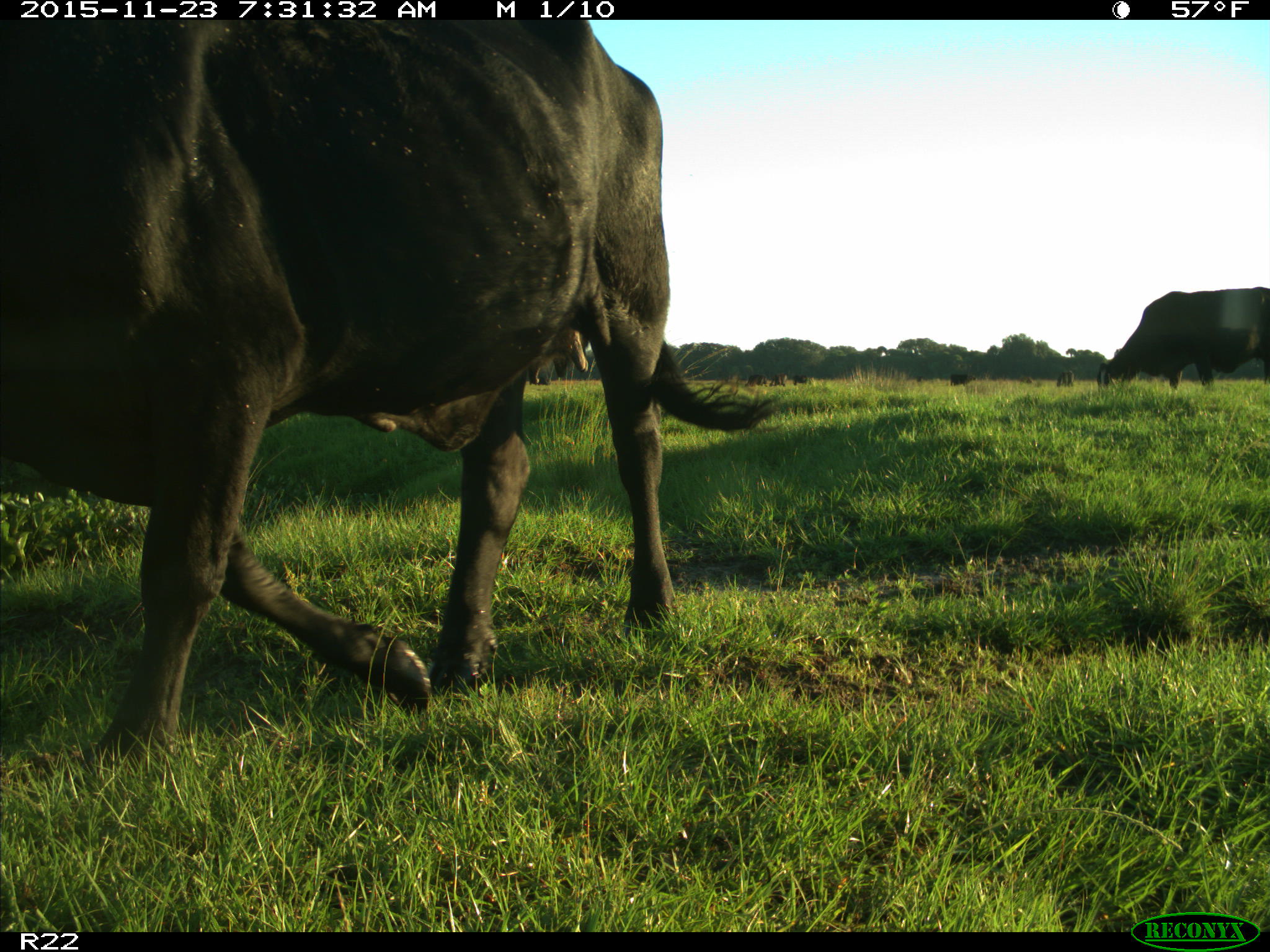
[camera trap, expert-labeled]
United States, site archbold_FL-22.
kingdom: Animalia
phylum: Chordata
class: Mammalia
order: Artiodactyla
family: Bovidae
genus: Bos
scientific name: Bos taurus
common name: domestic cow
Bos taurus (domestic cow).